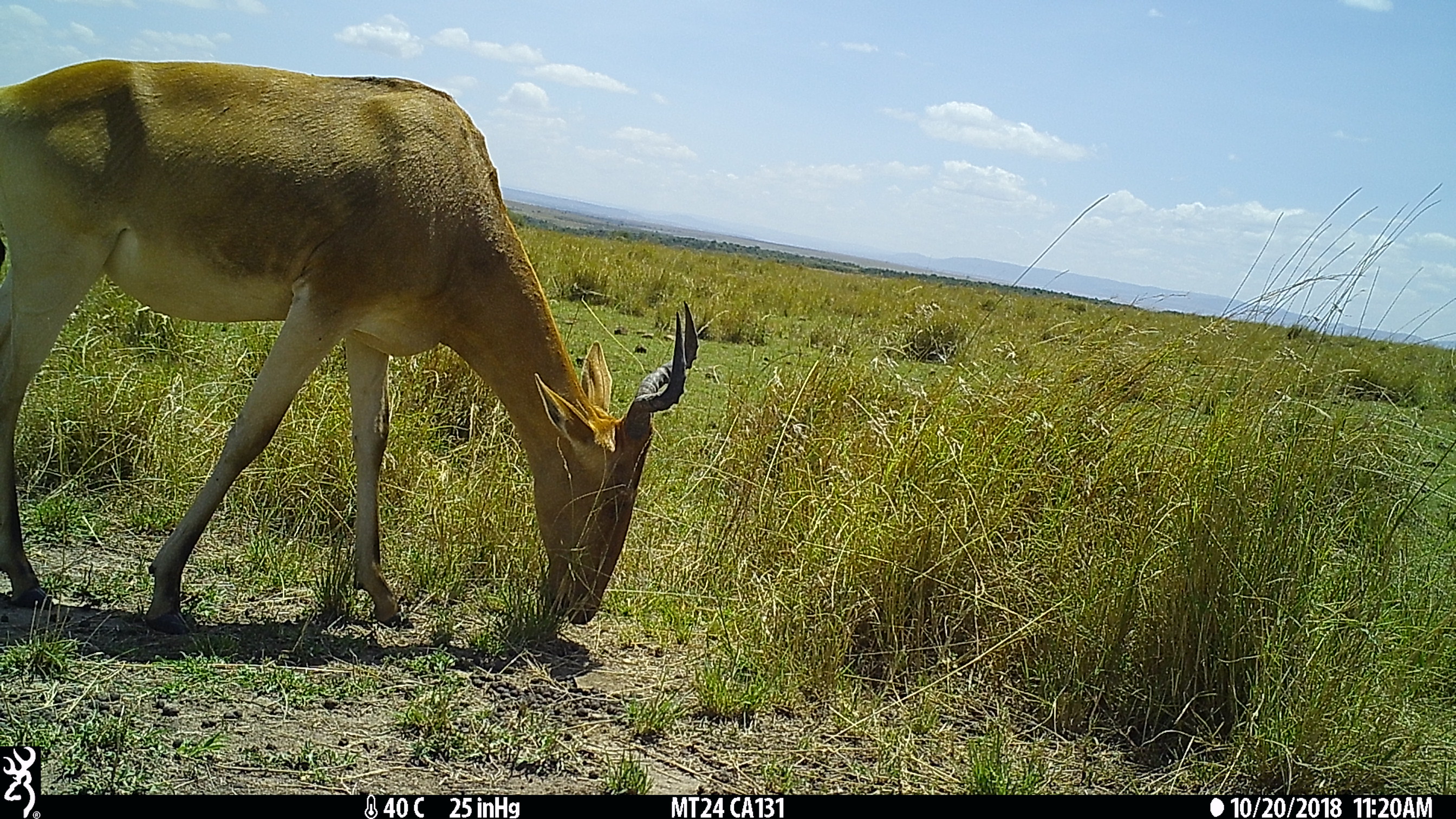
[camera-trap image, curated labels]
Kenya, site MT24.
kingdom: Animalia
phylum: Chordata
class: Mammalia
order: Artiodactyla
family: Bovidae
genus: Alcelaphus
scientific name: Alcelaphus buselaphus cokii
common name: coke's hartebeest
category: hartebeest cokes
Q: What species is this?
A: Hartebeest cokes (coke's hartebeest) (Alcelaphus buselaphus cokii).